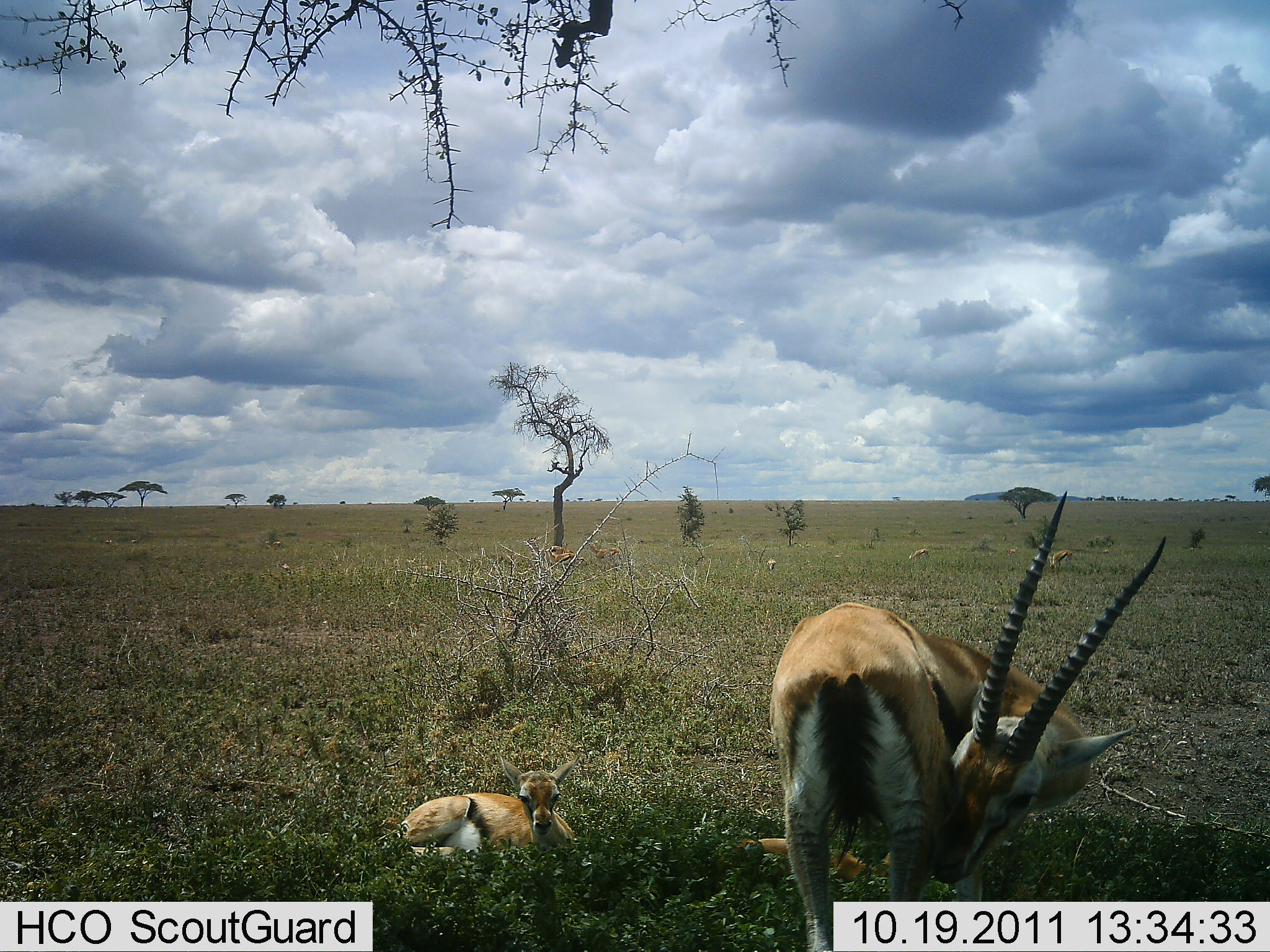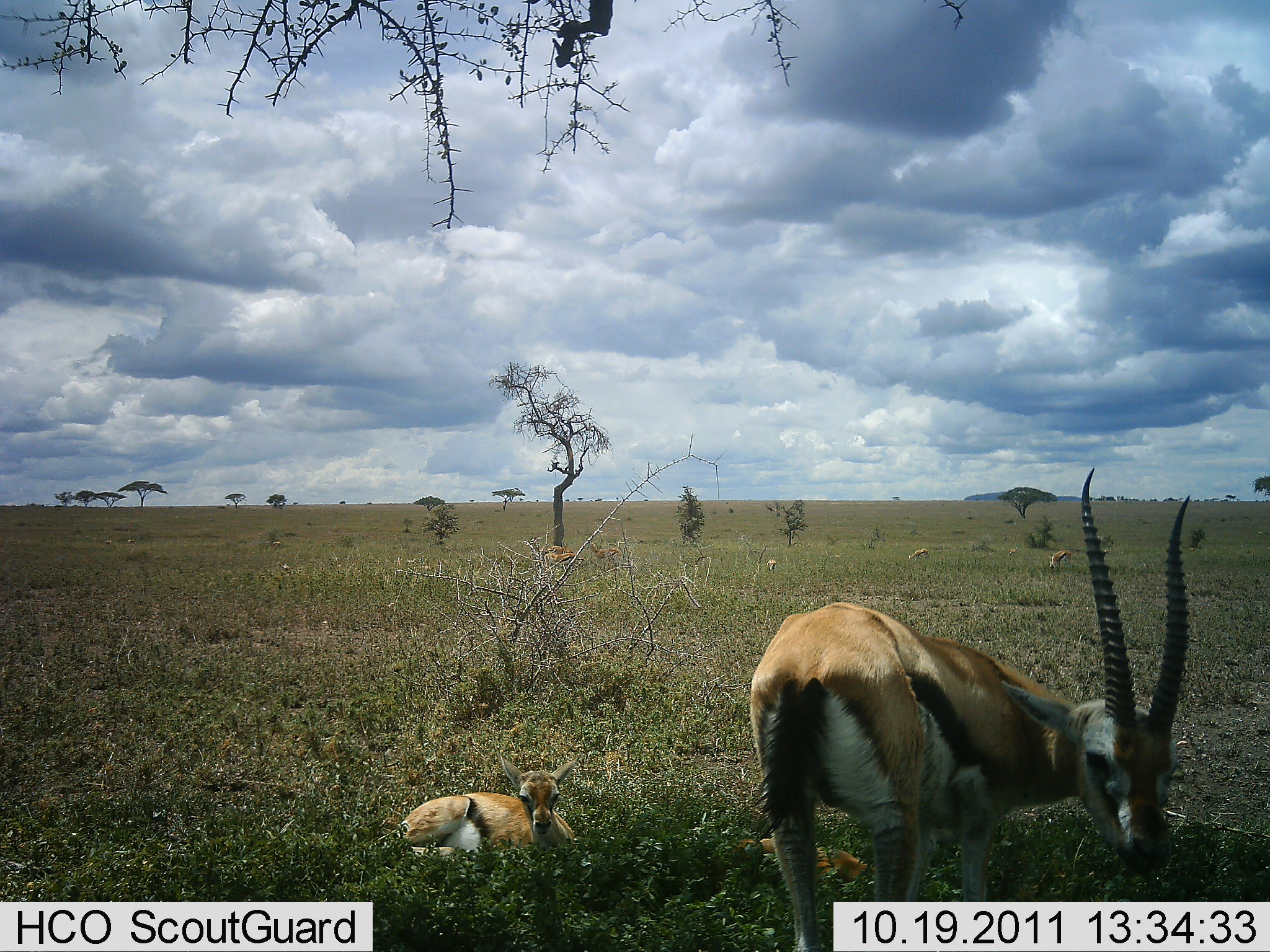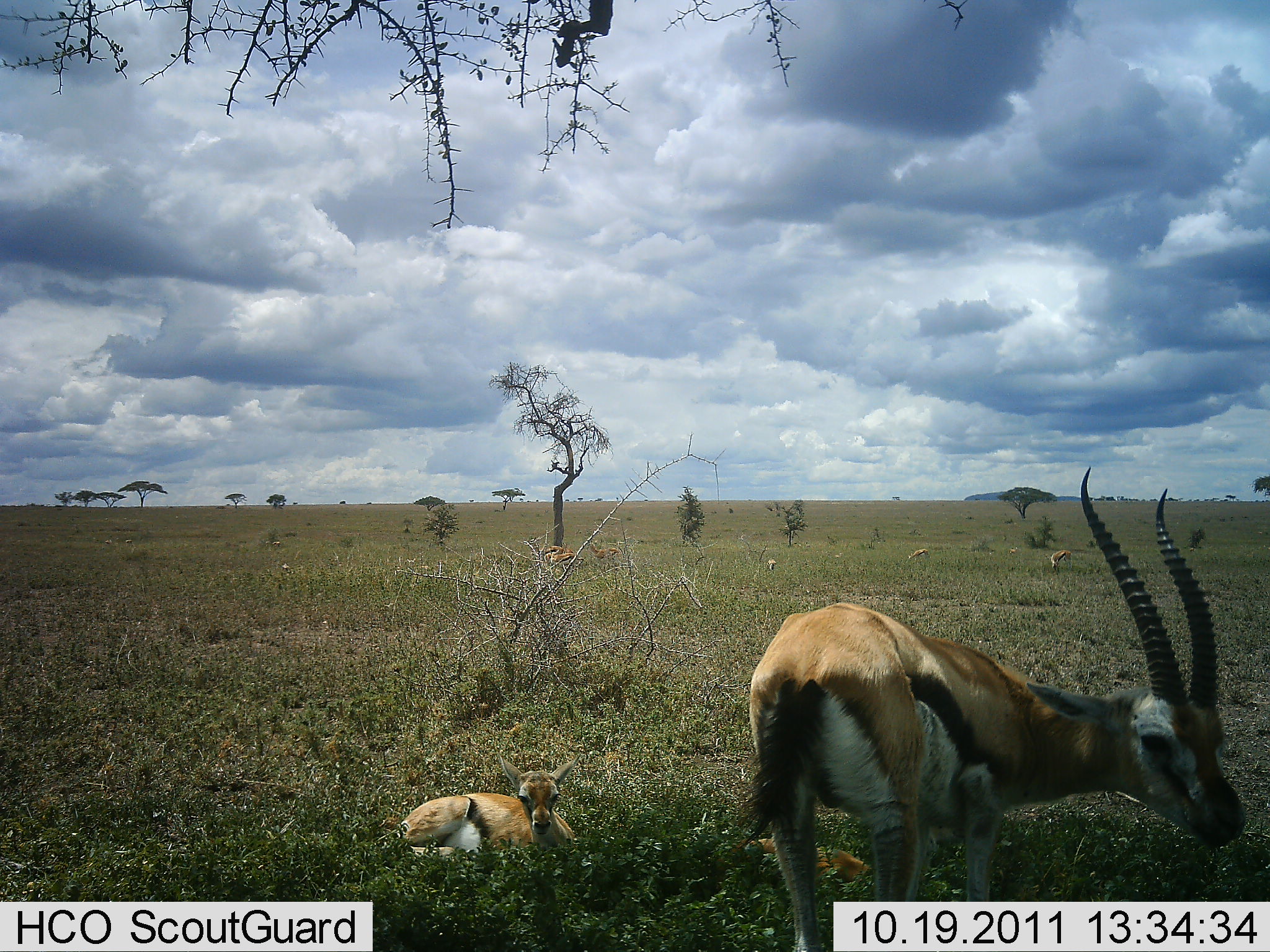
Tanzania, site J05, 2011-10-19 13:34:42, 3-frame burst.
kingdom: Animalia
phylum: Chordata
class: Mammalia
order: Artiodactyla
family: Bovidae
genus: Eudorcas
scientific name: Eudorcas thomsonii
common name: thomson's gazelle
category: gazellethomsons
Gazellethomsons (thomson's gazelle) (Eudorcas thomsonii), count 7. Behavior (volunteer vote fractions): standing 80%, resting 90%, moving 10%, interacting 0%. Young present (vote fraction): 70%. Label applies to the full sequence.